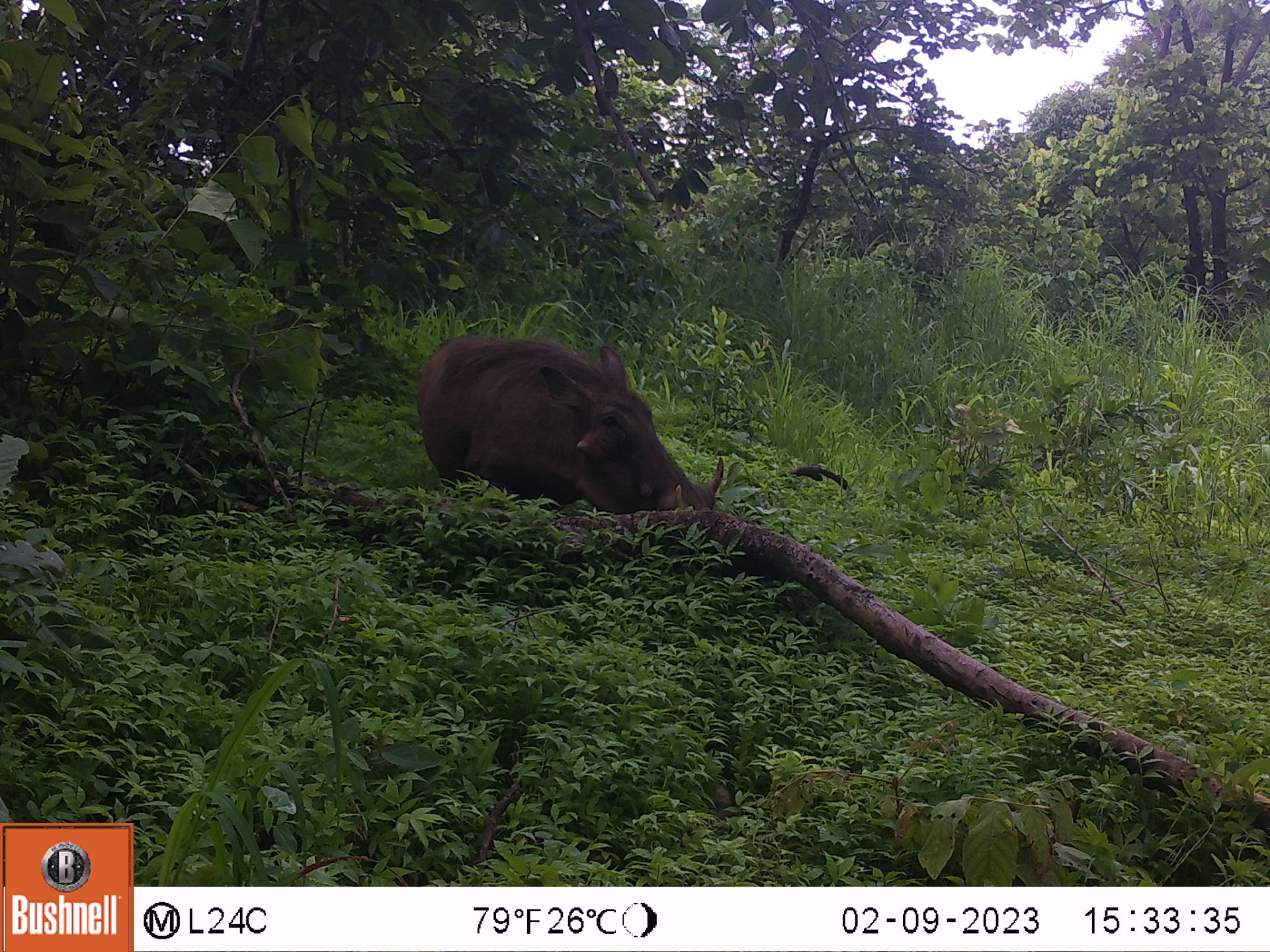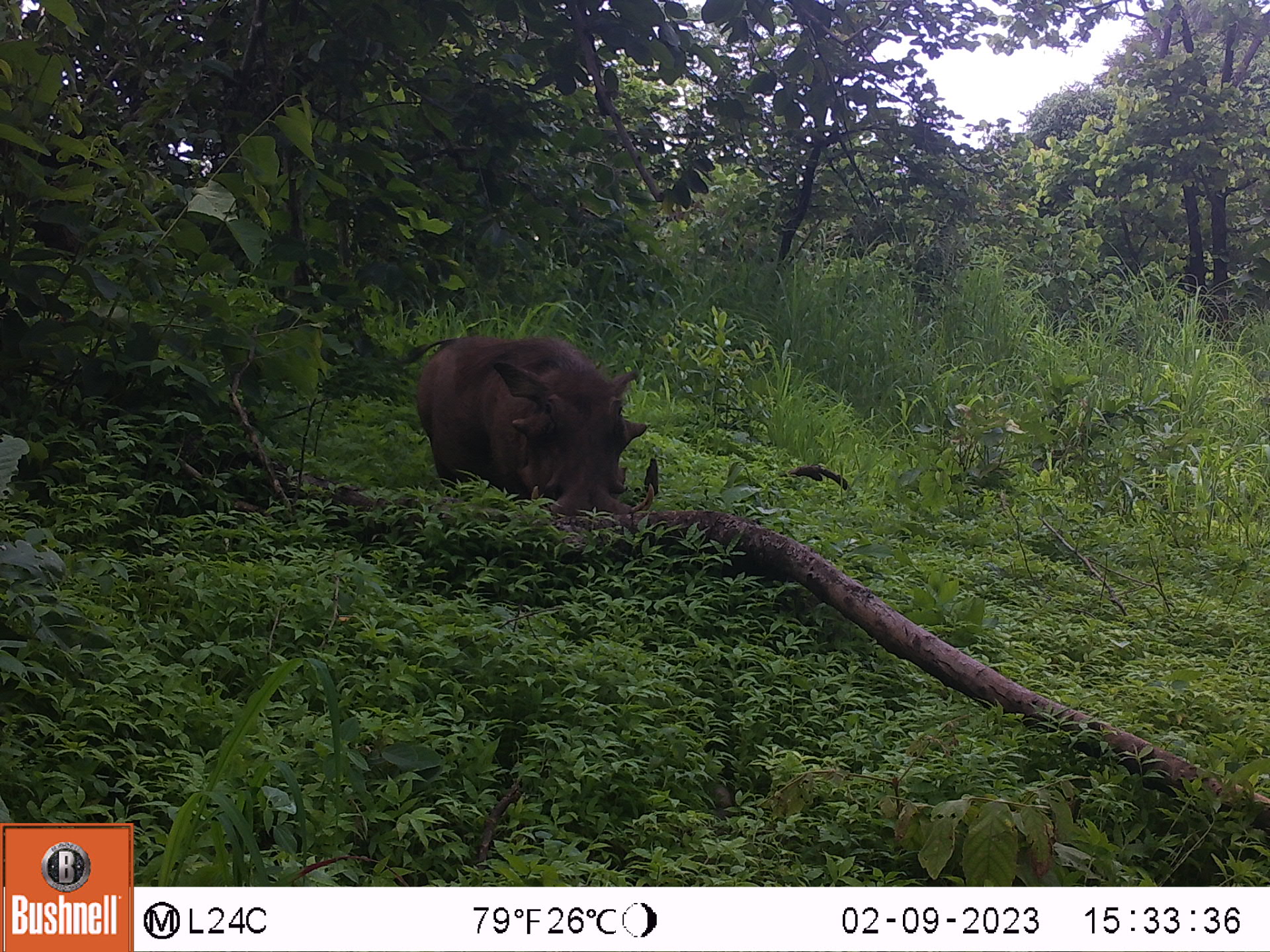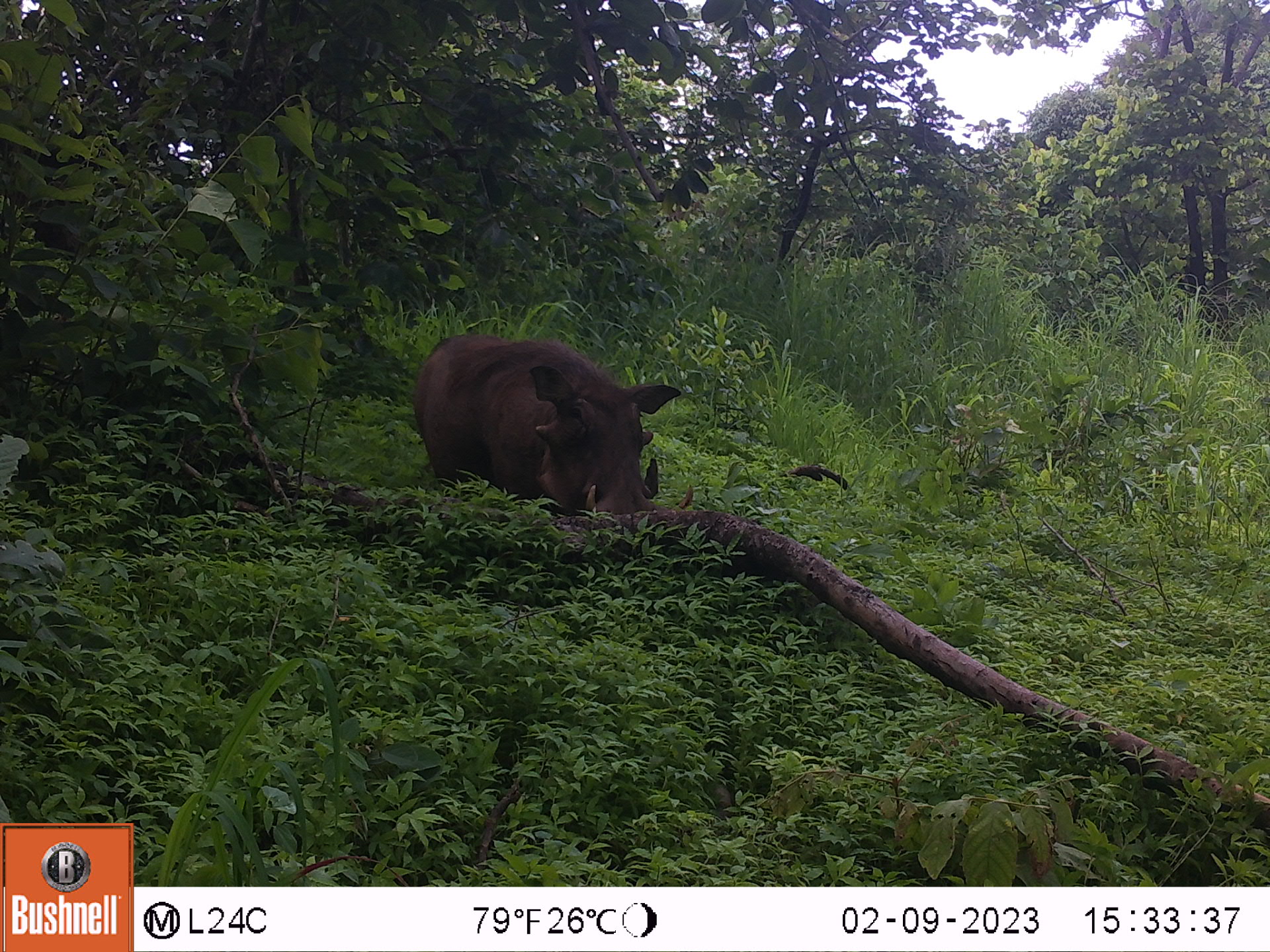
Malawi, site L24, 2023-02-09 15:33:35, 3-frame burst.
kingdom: Animalia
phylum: Chordata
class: Mammalia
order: Artiodactyla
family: Suidae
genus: Phacochoerus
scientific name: Phacochoerus africanus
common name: common warthog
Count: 1.